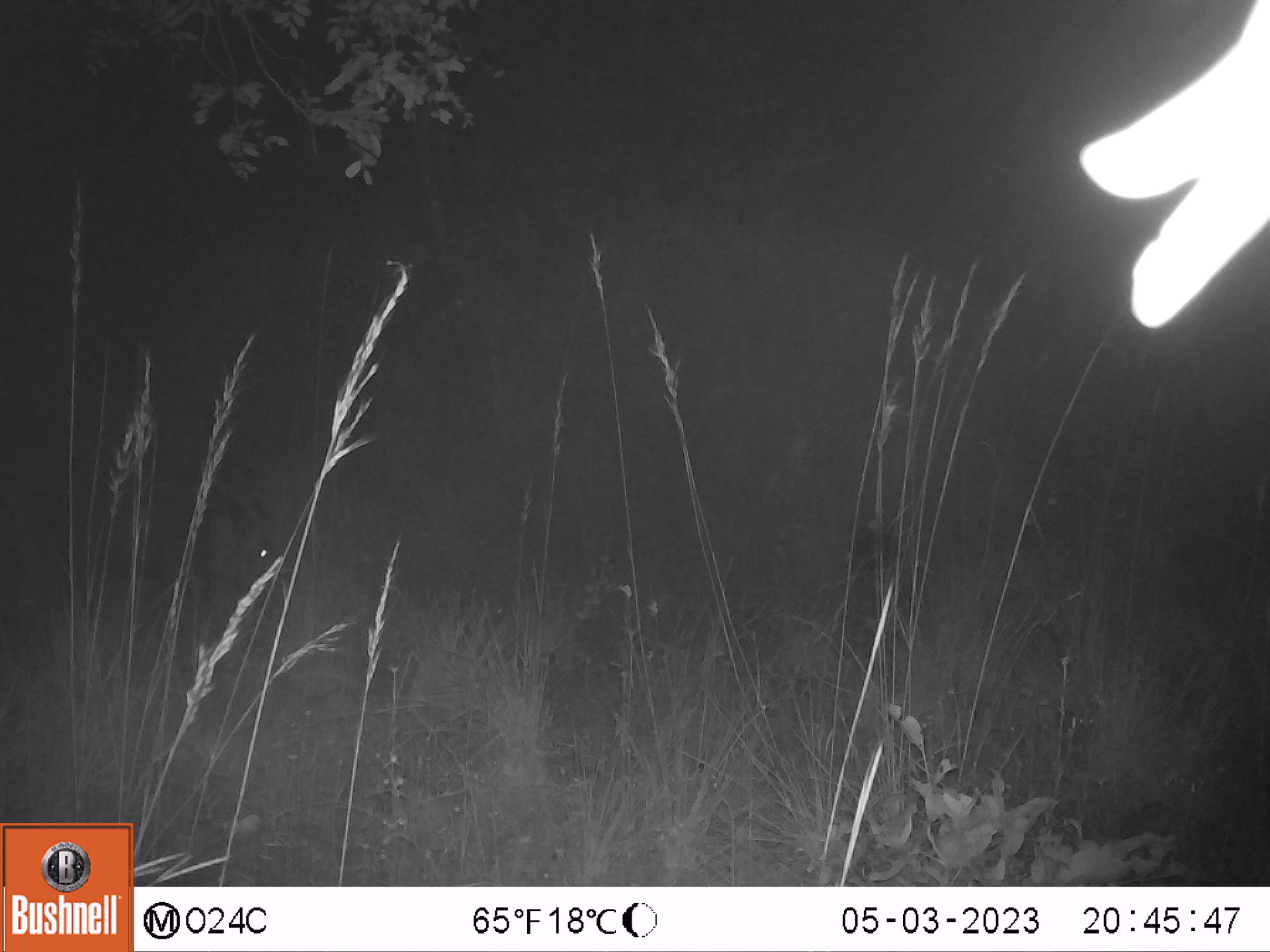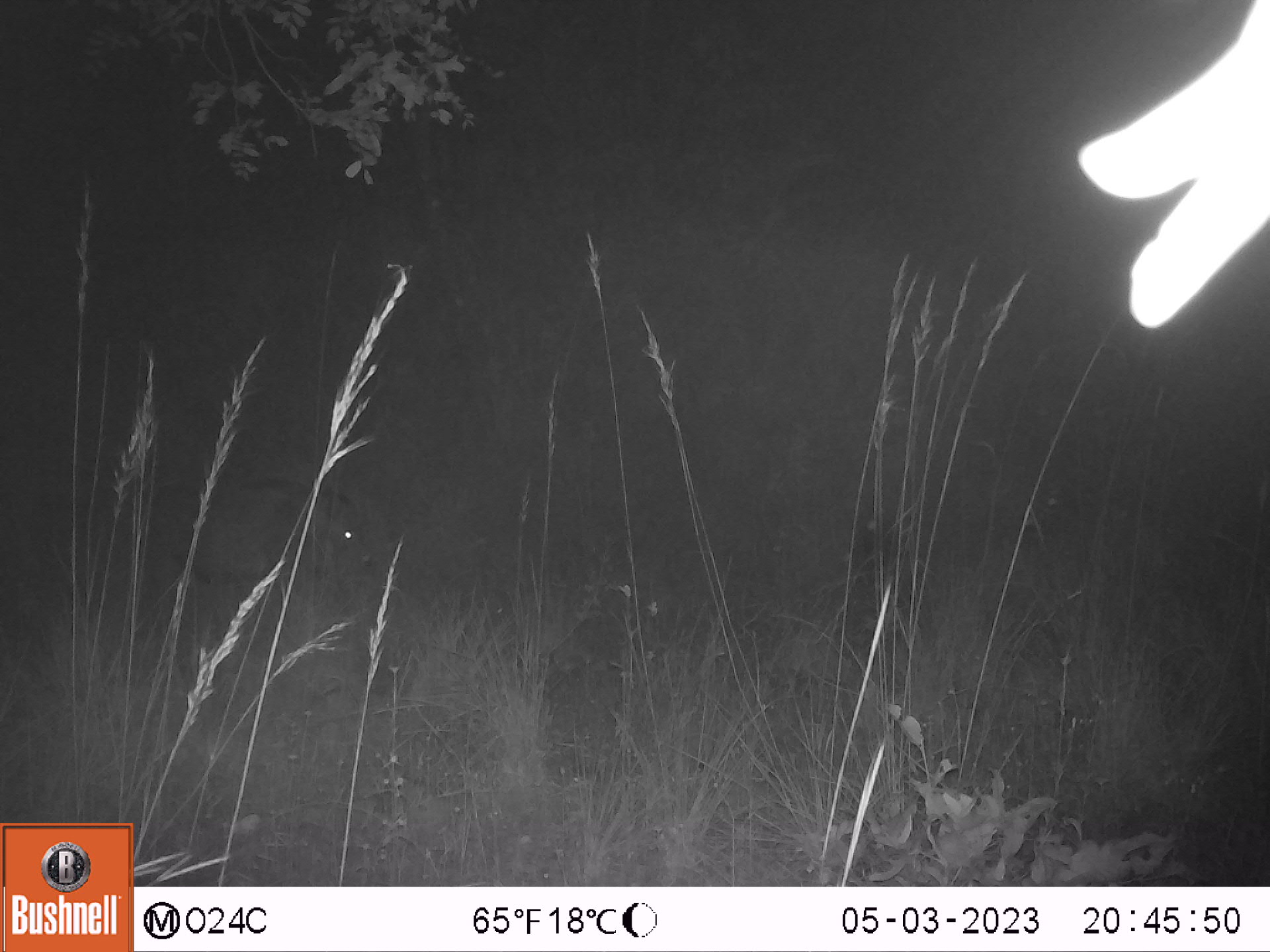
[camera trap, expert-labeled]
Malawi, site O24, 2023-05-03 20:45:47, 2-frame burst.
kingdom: Animalia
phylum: Chordata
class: Mammalia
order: Artiodactyla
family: Suidae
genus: Potamochoerus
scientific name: Potamochoerus larvatus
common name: bushpig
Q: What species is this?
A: Bushpig (Potamochoerus larvatus).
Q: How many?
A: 1.